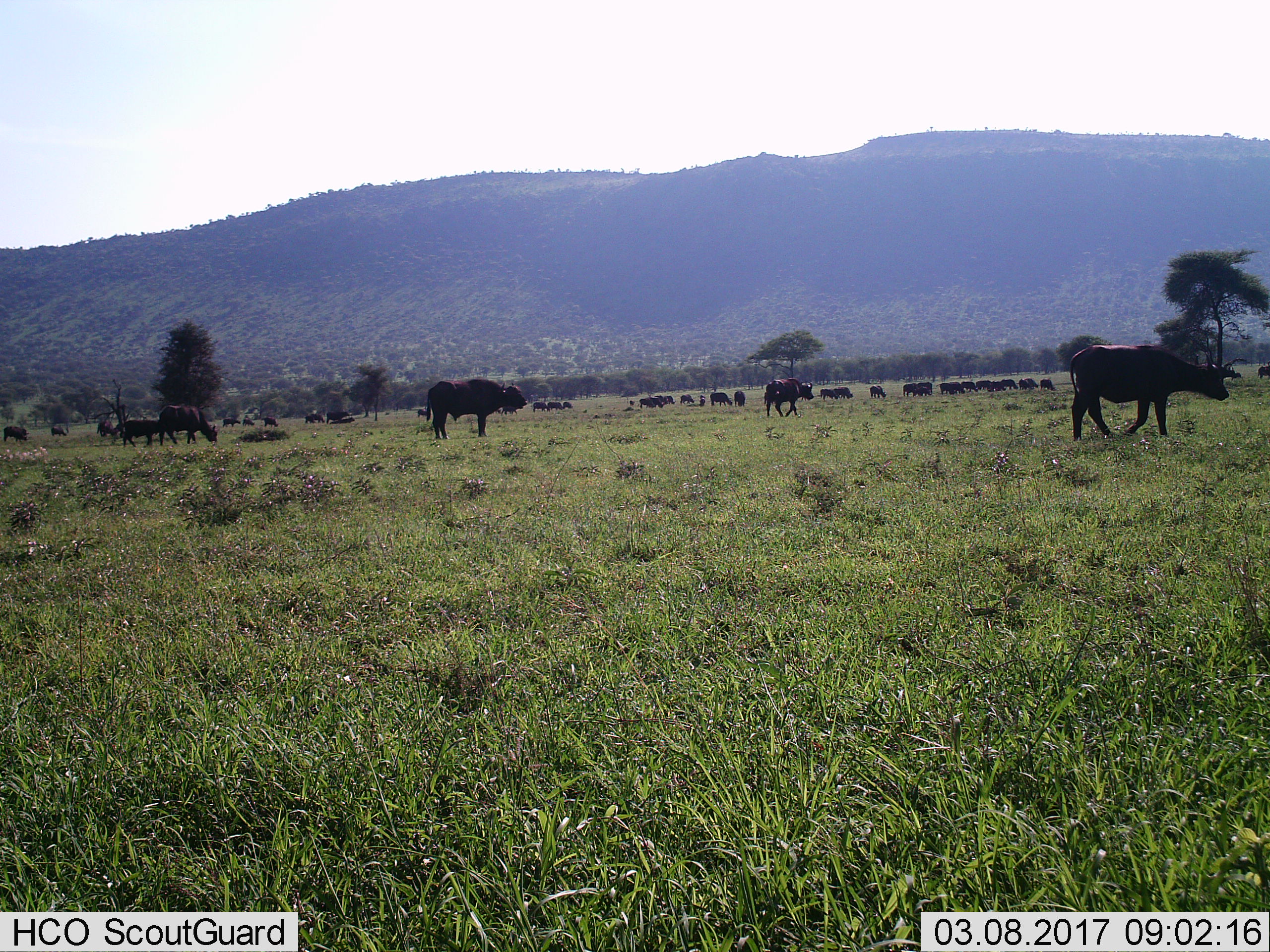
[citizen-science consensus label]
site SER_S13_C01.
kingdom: Animalia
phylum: Chordata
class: Mammalia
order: Artiodactyla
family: Bovidae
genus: Syncerus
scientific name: Syncerus caffer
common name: african buffalo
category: buffalo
Buffalo (african buffalo) (Syncerus caffer), count 11-50. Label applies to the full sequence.